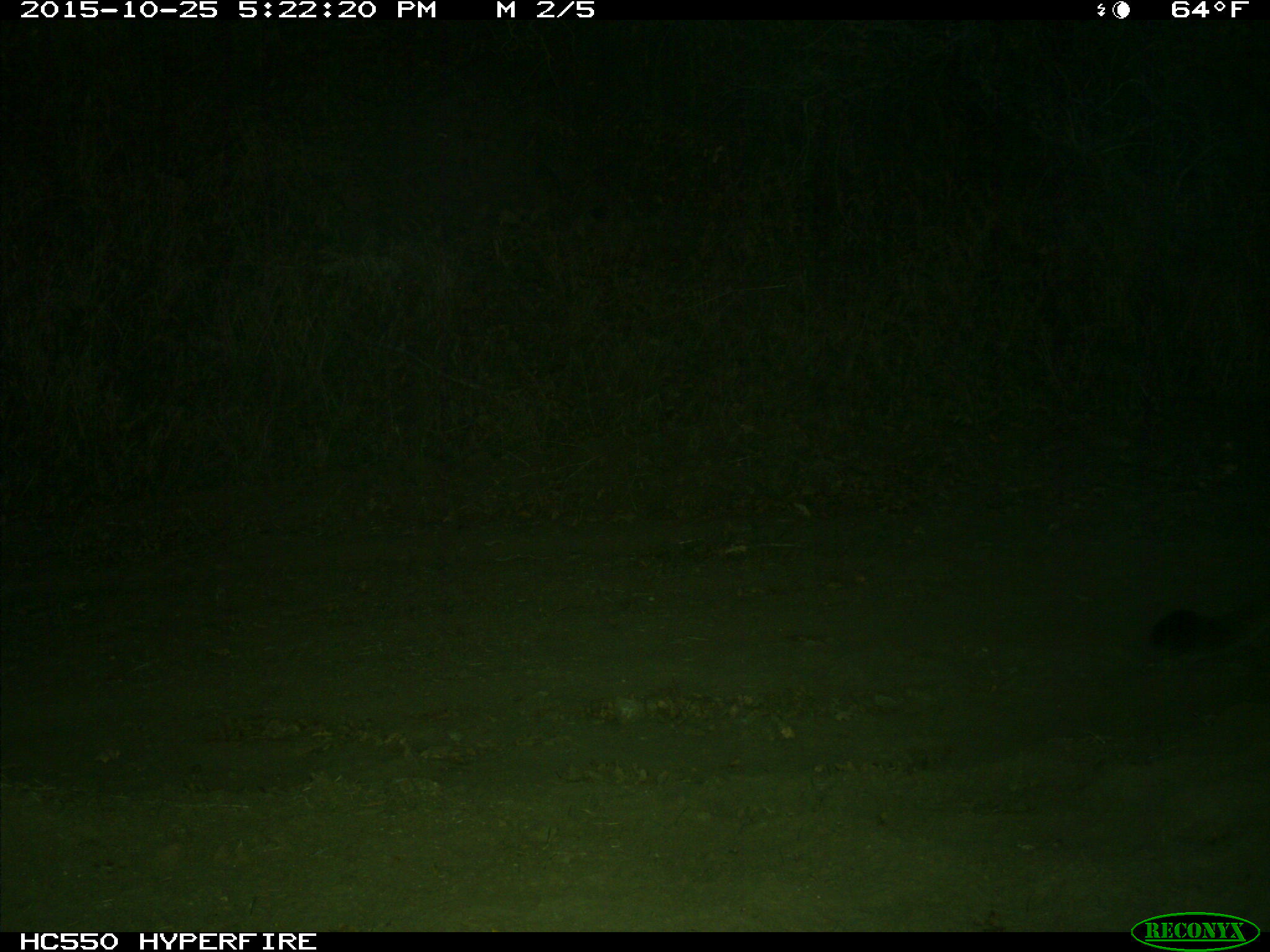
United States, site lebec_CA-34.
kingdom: Animalia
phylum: Chordata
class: Mammalia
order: Carnivora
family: Felidae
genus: Puma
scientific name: Puma concolor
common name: mountain lion